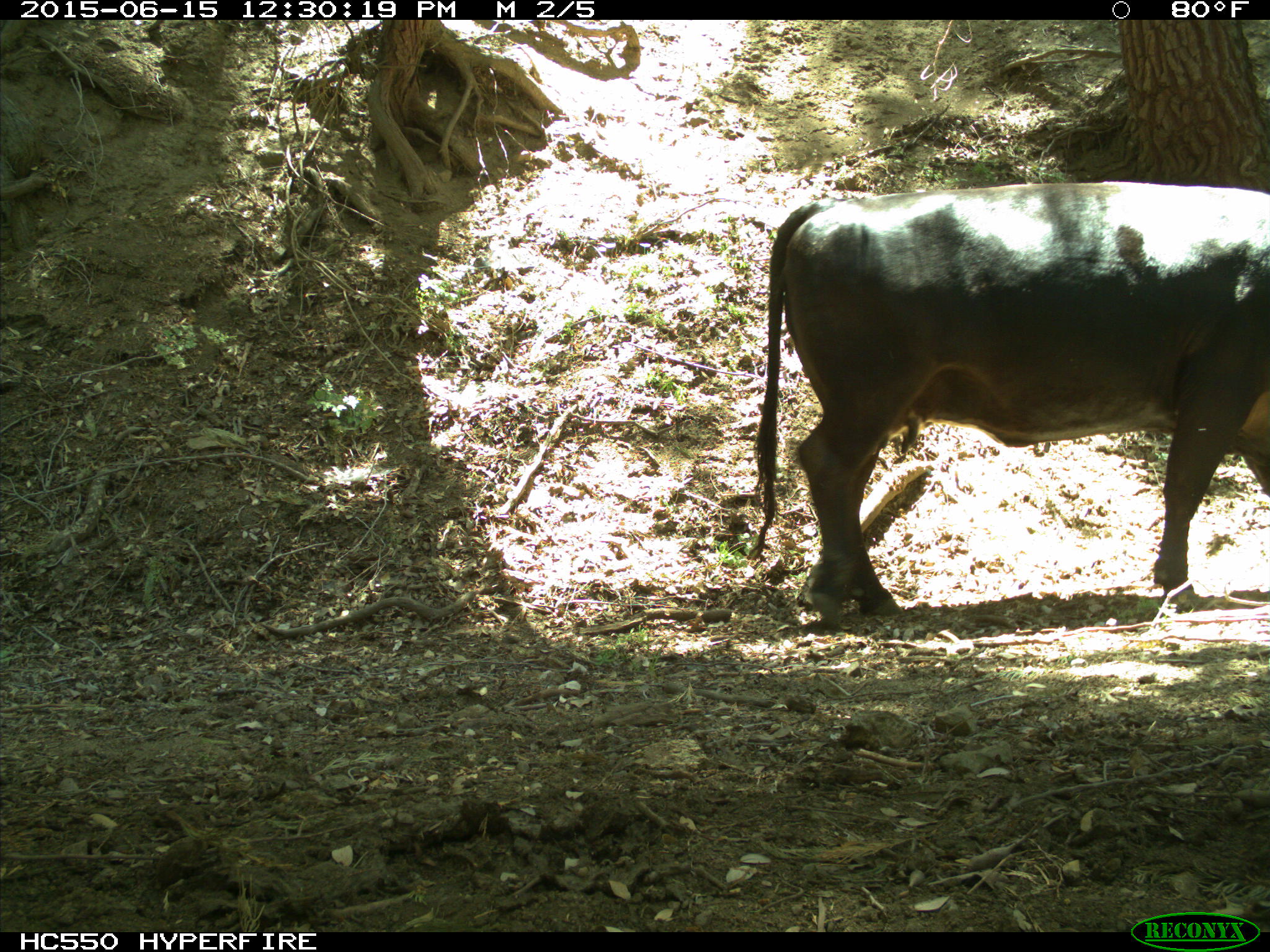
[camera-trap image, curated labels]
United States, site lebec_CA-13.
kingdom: Animalia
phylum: Chordata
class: Mammalia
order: Artiodactyla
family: Bovidae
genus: Bos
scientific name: Bos taurus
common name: domestic cow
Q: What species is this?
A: Bos taurus (domestic cow).